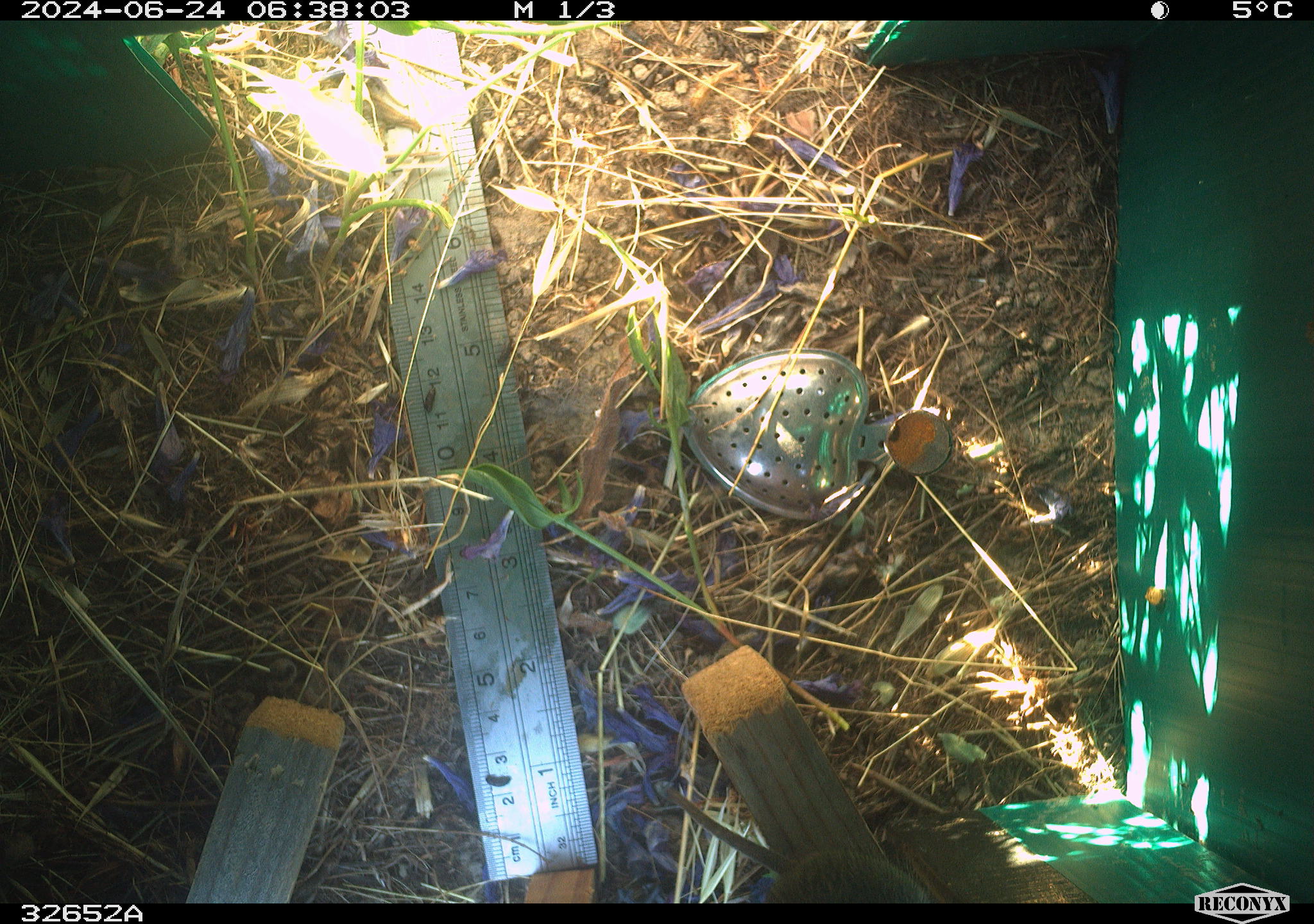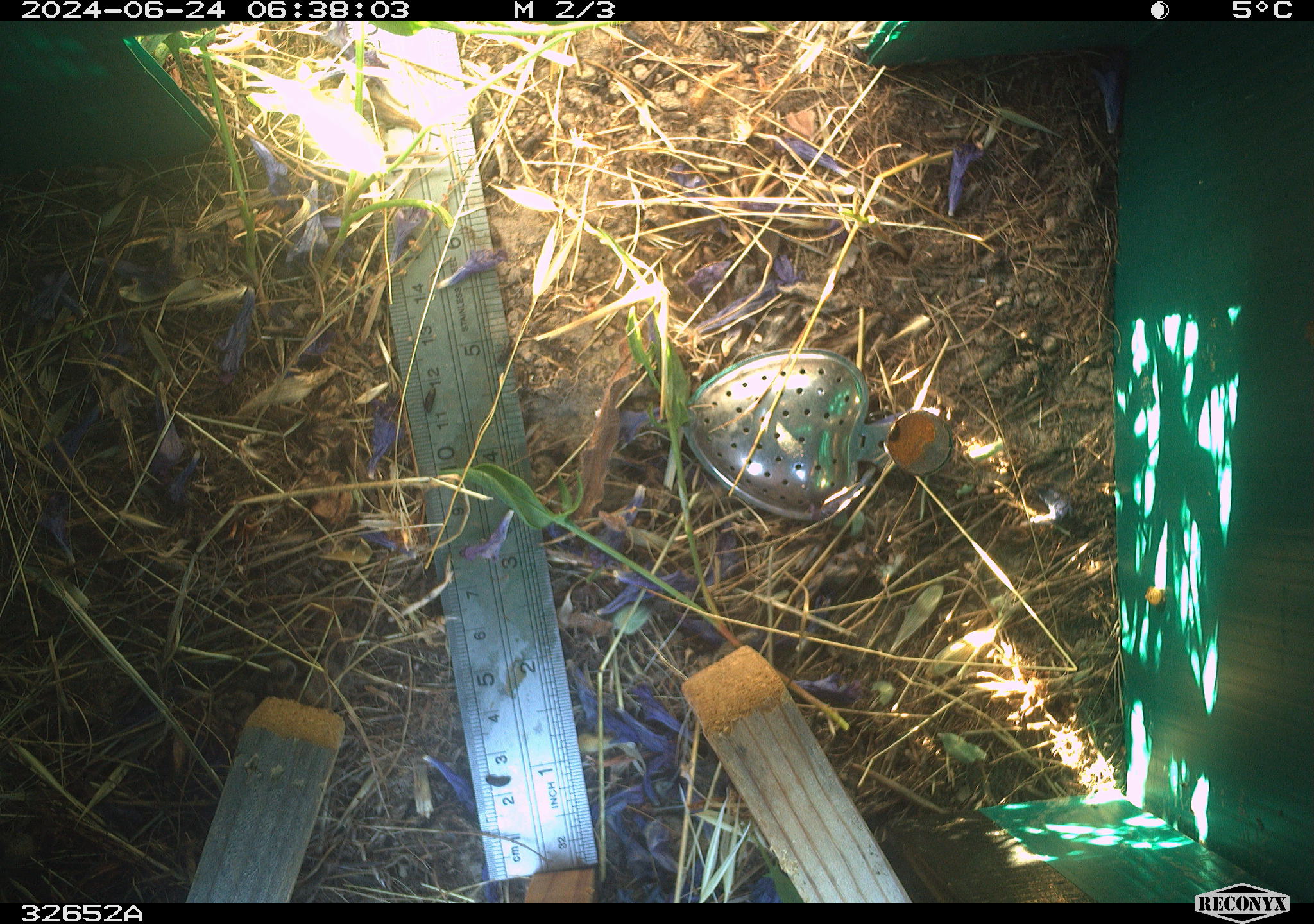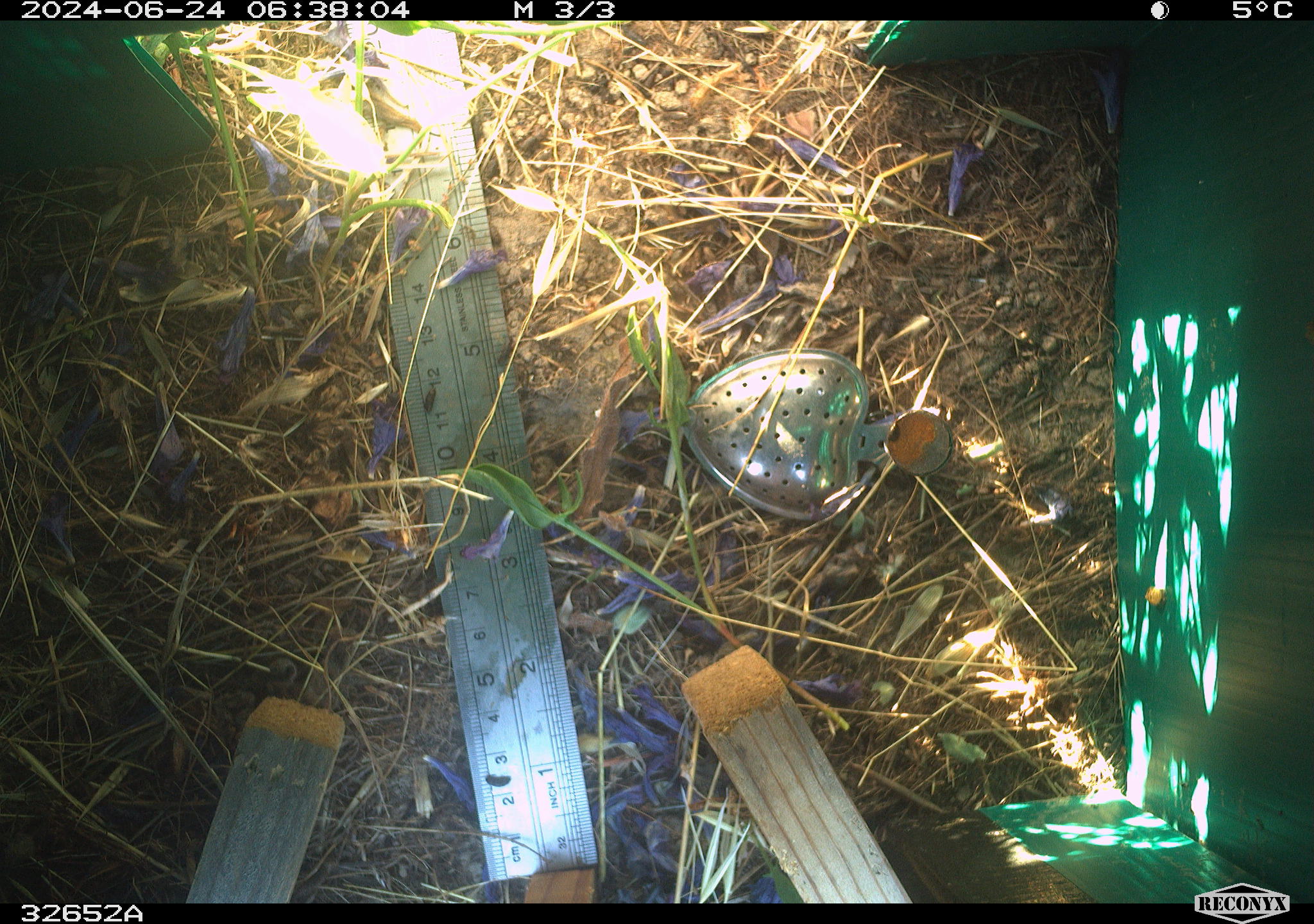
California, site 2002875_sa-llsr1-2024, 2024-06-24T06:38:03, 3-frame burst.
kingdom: Animalia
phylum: Chordata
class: Mammalia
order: Rodentia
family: Cricetidae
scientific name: Arvicolinae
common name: voles, lemmings, and muskrats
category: arvicolinae subfamily